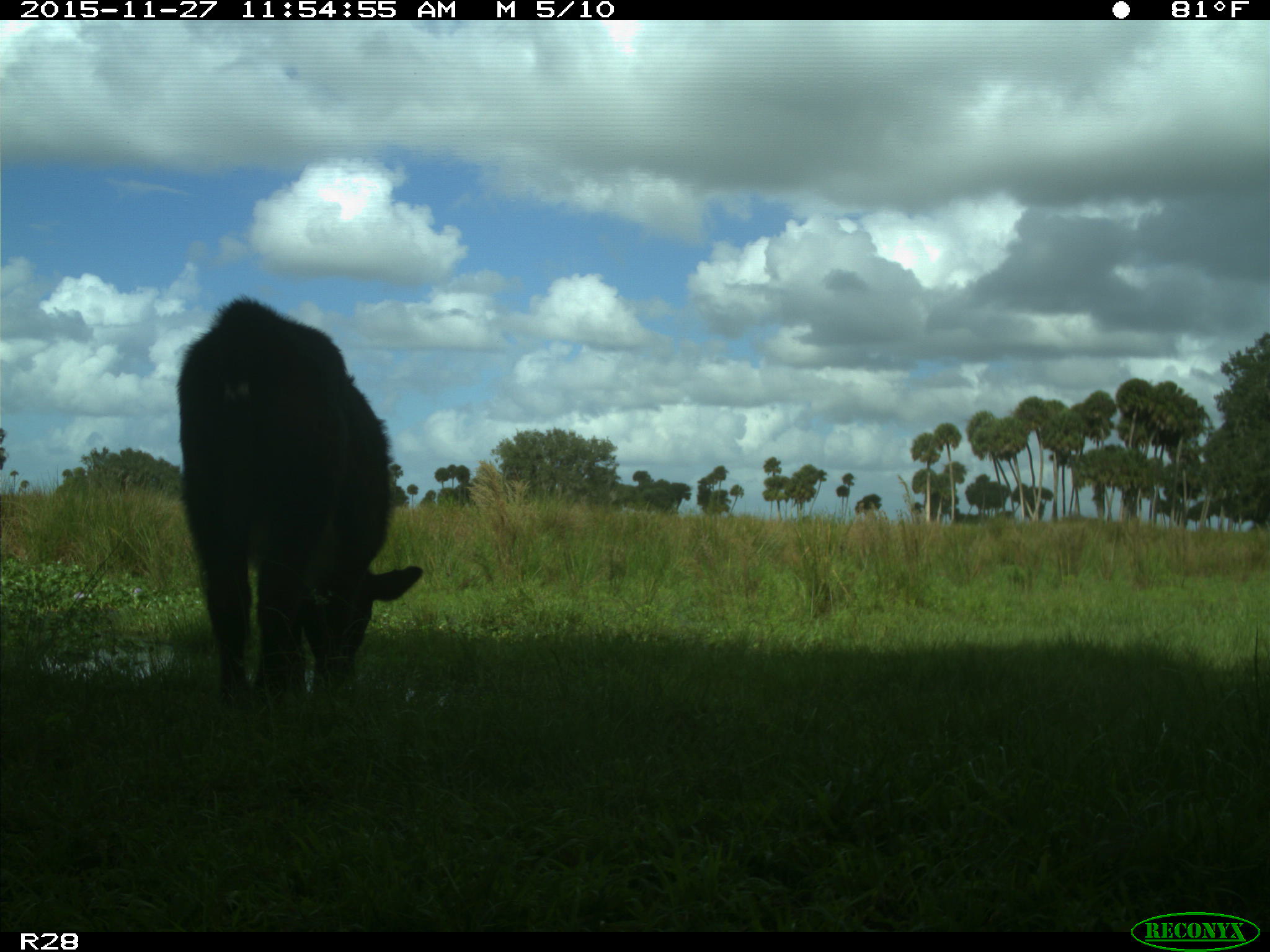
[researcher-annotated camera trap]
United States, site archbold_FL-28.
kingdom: Animalia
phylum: Chordata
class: Mammalia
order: Artiodactyla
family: Bovidae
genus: Bos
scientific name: Bos taurus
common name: domestic cow